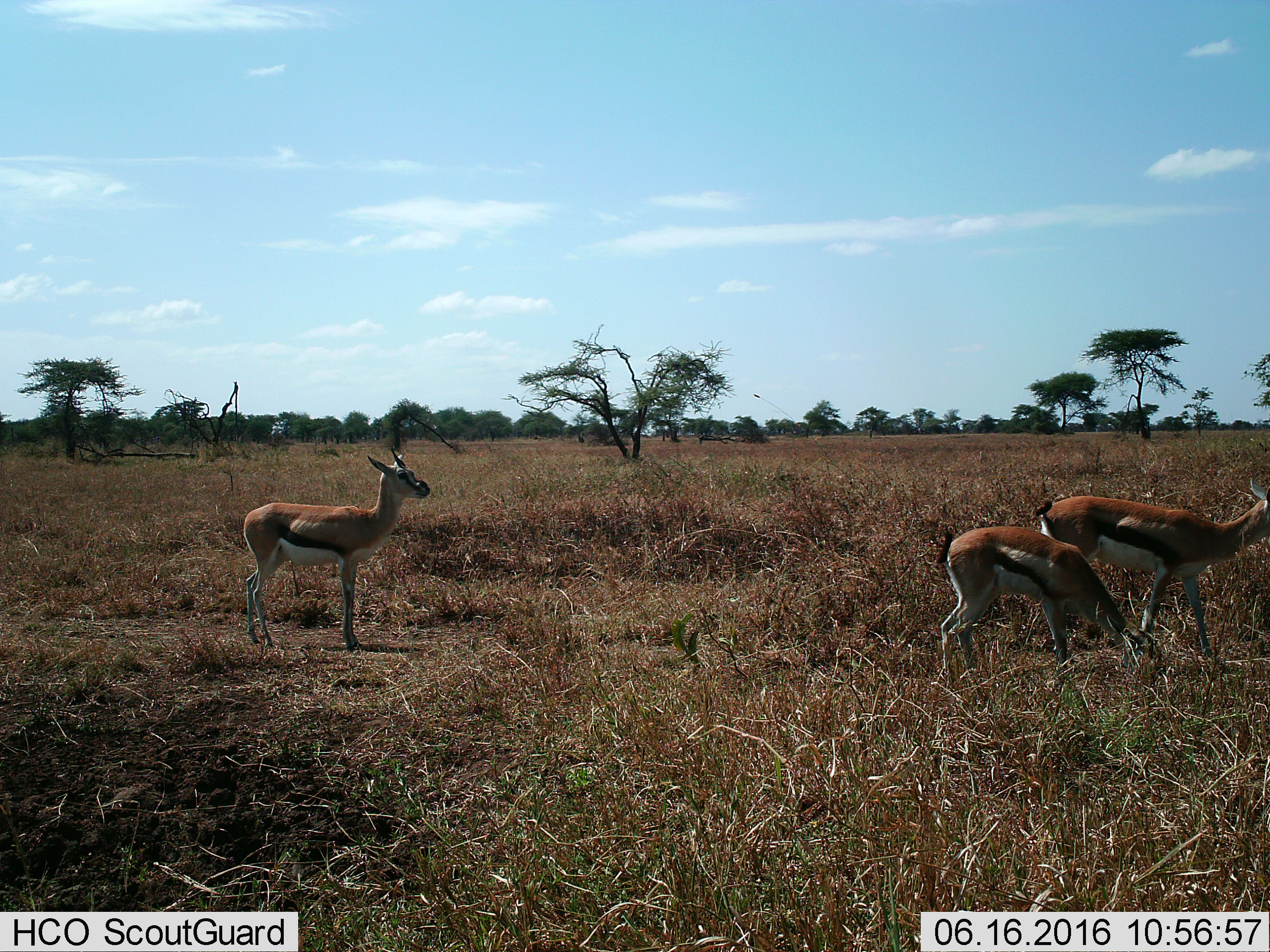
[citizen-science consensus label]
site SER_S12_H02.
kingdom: Animalia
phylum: Chordata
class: Mammalia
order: Artiodactyla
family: Bovidae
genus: Eudorcas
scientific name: Eudorcas thomsonii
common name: thomson's gazelle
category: gazellethomsons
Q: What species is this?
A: Gazellethomsons (thomson's gazelle) (Eudorcas thomsonii).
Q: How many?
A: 3.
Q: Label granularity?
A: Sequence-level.